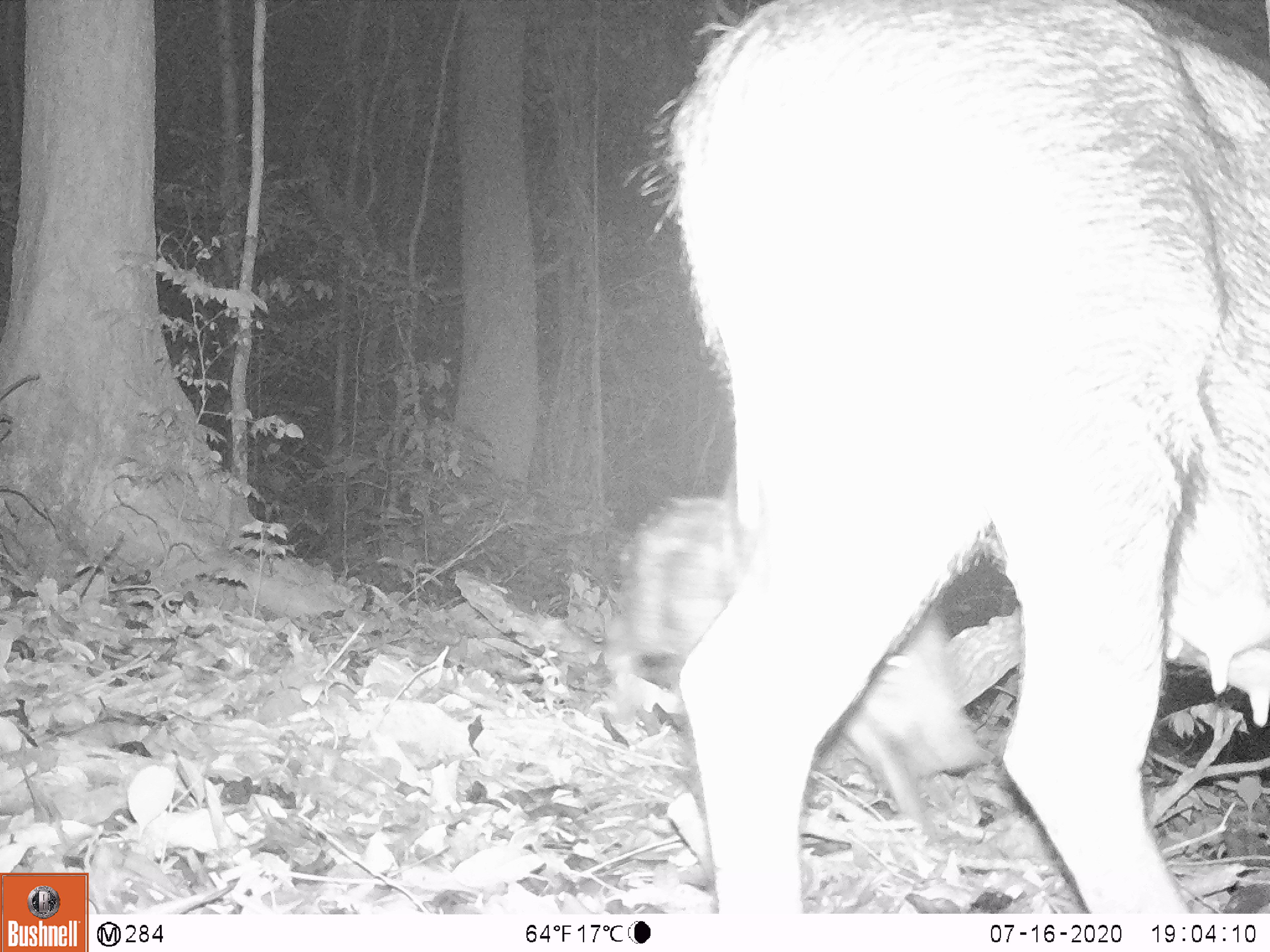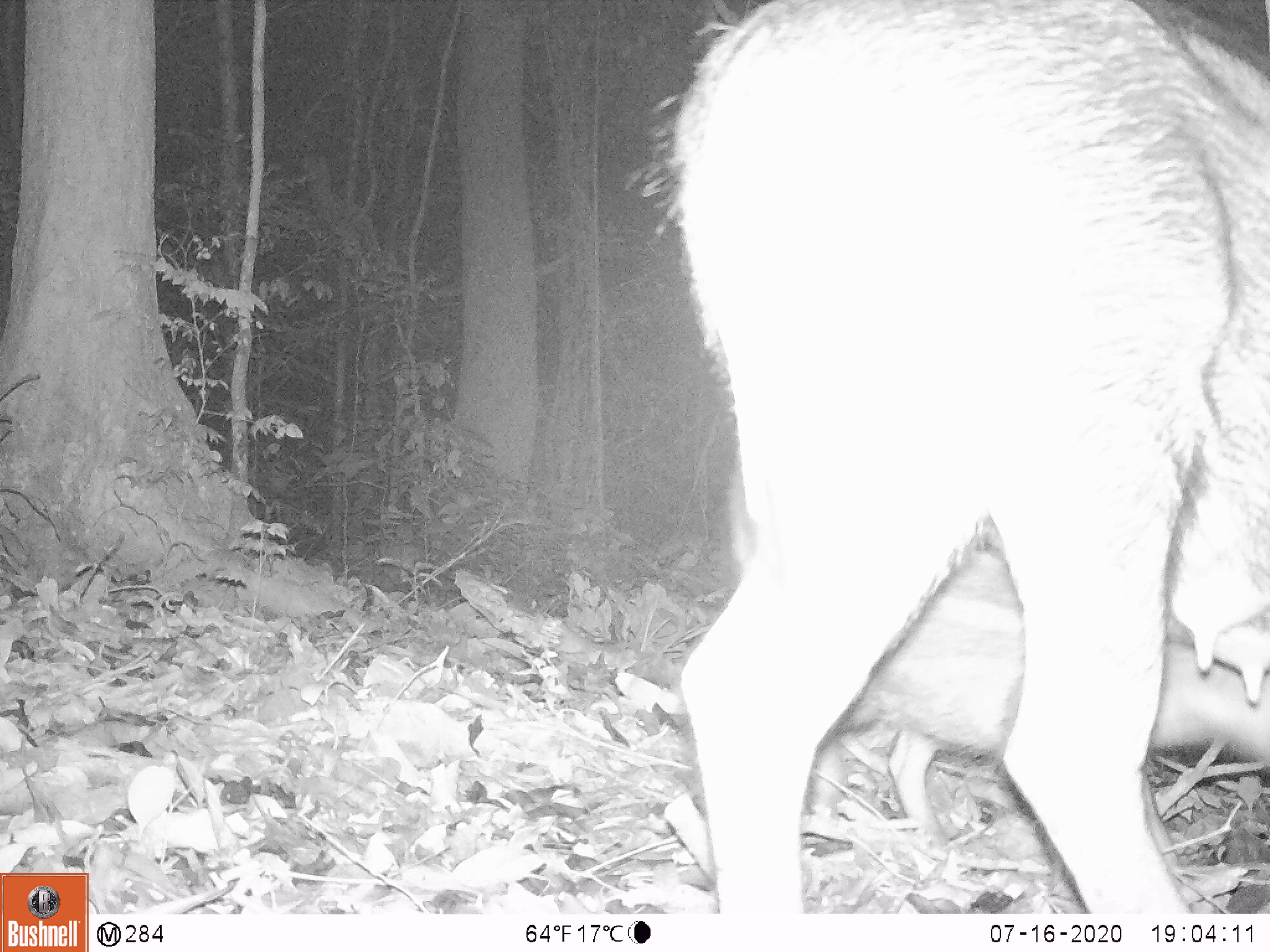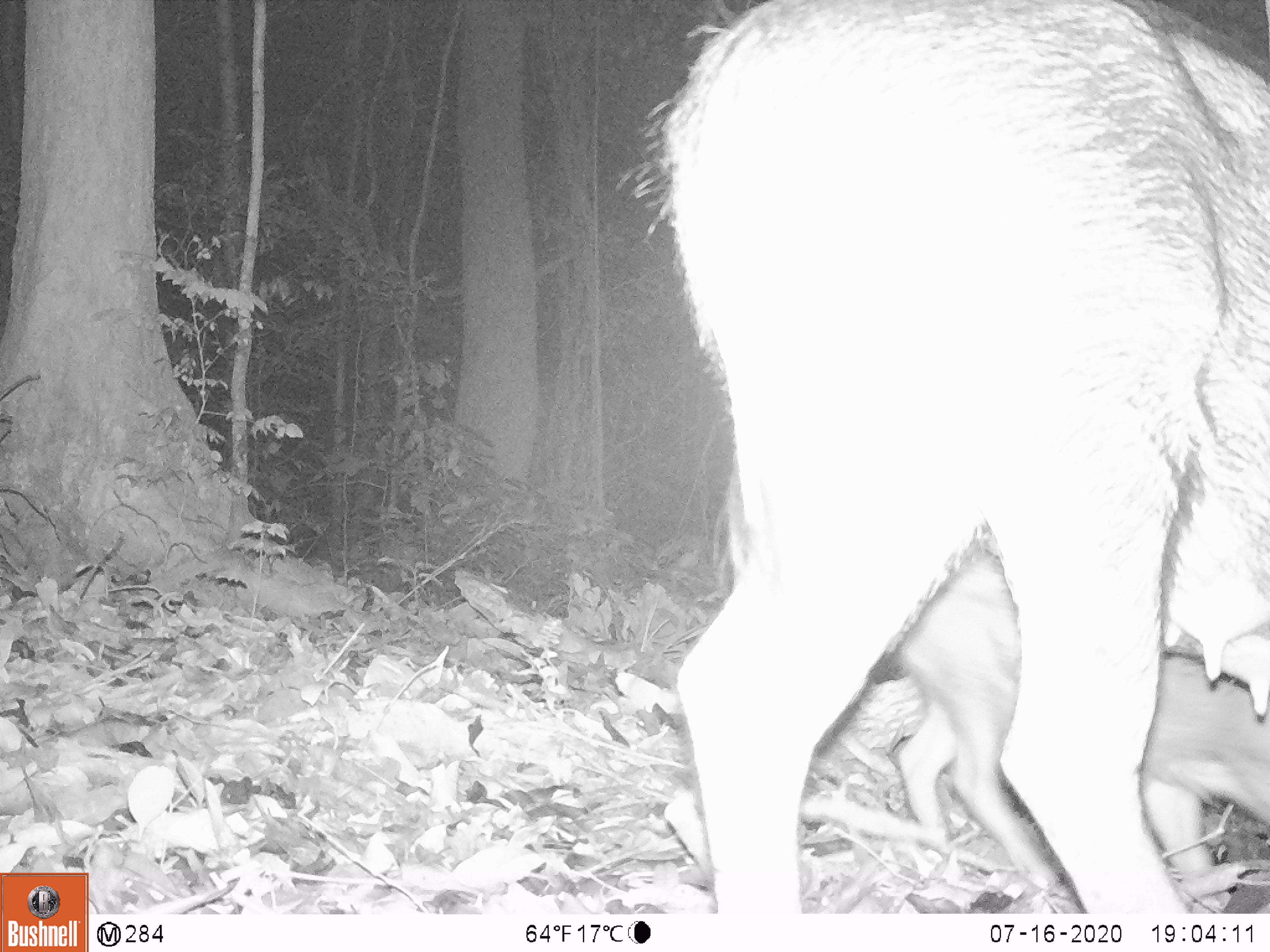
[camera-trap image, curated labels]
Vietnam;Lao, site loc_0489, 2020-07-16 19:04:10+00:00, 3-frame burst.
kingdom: Animalia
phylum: Chordata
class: Mammalia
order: Artiodactyla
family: Suidae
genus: Sus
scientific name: Sus scrofa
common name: eurasian wild pig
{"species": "eurasian wild pig (Sus scrofa)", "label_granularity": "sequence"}